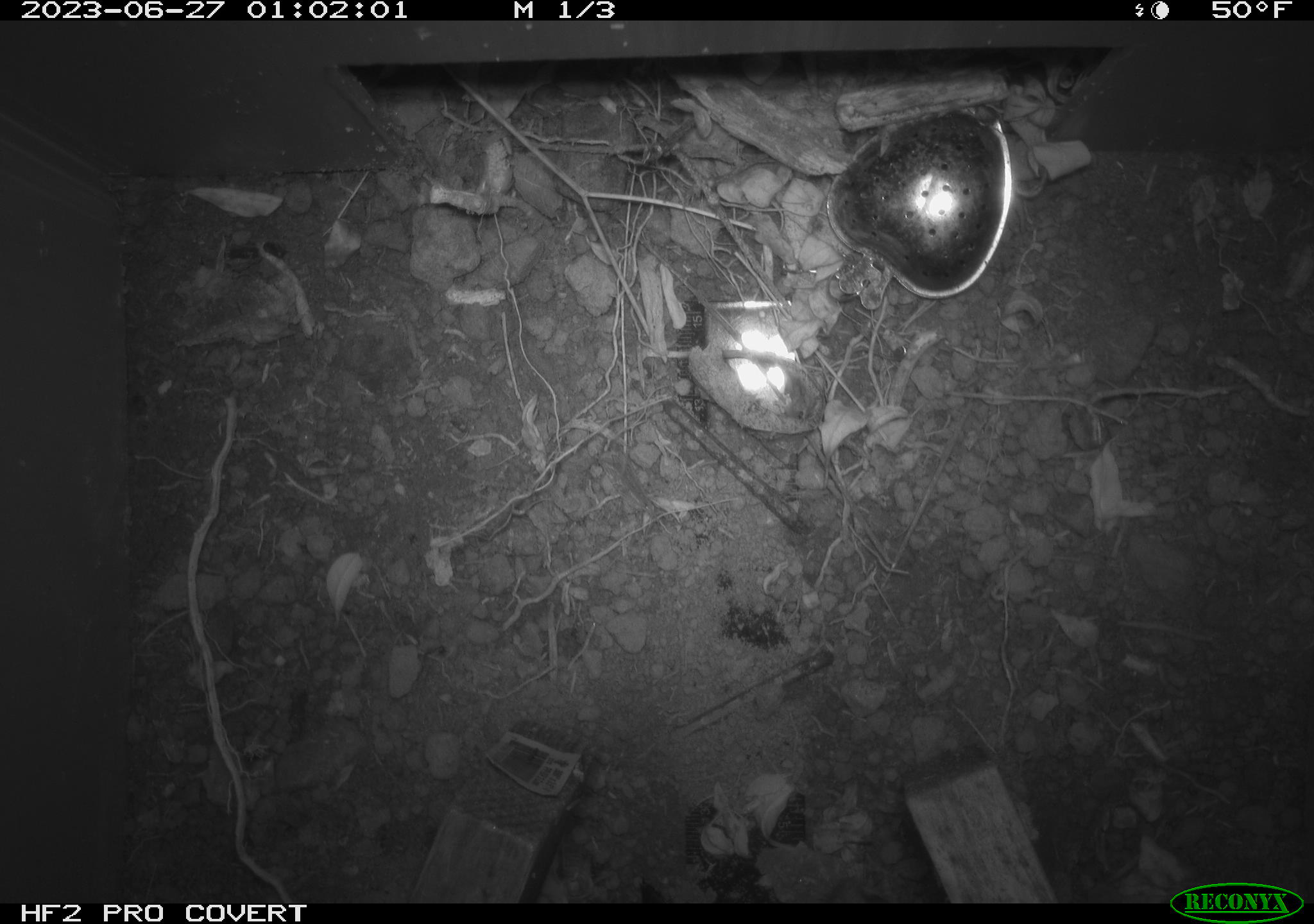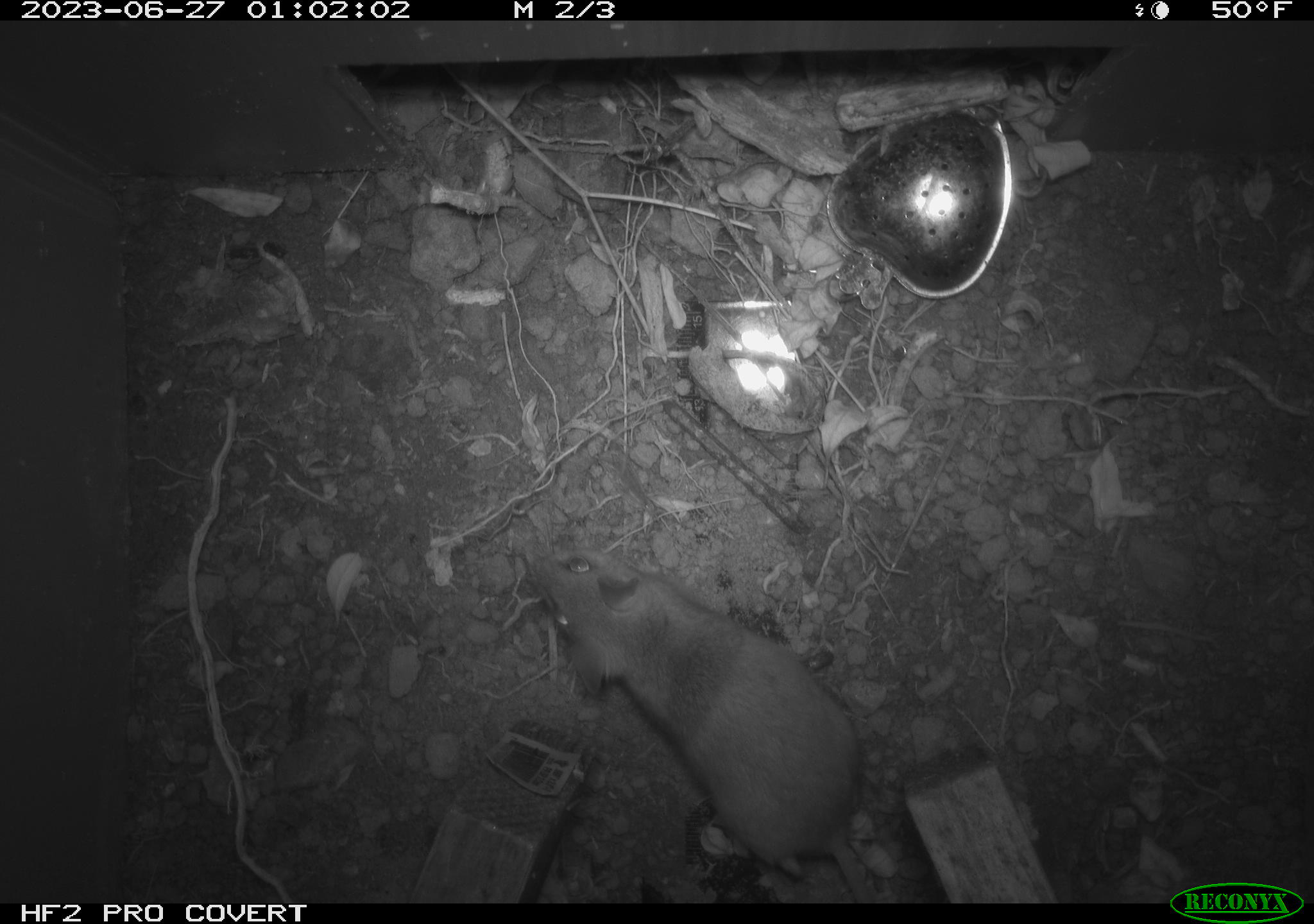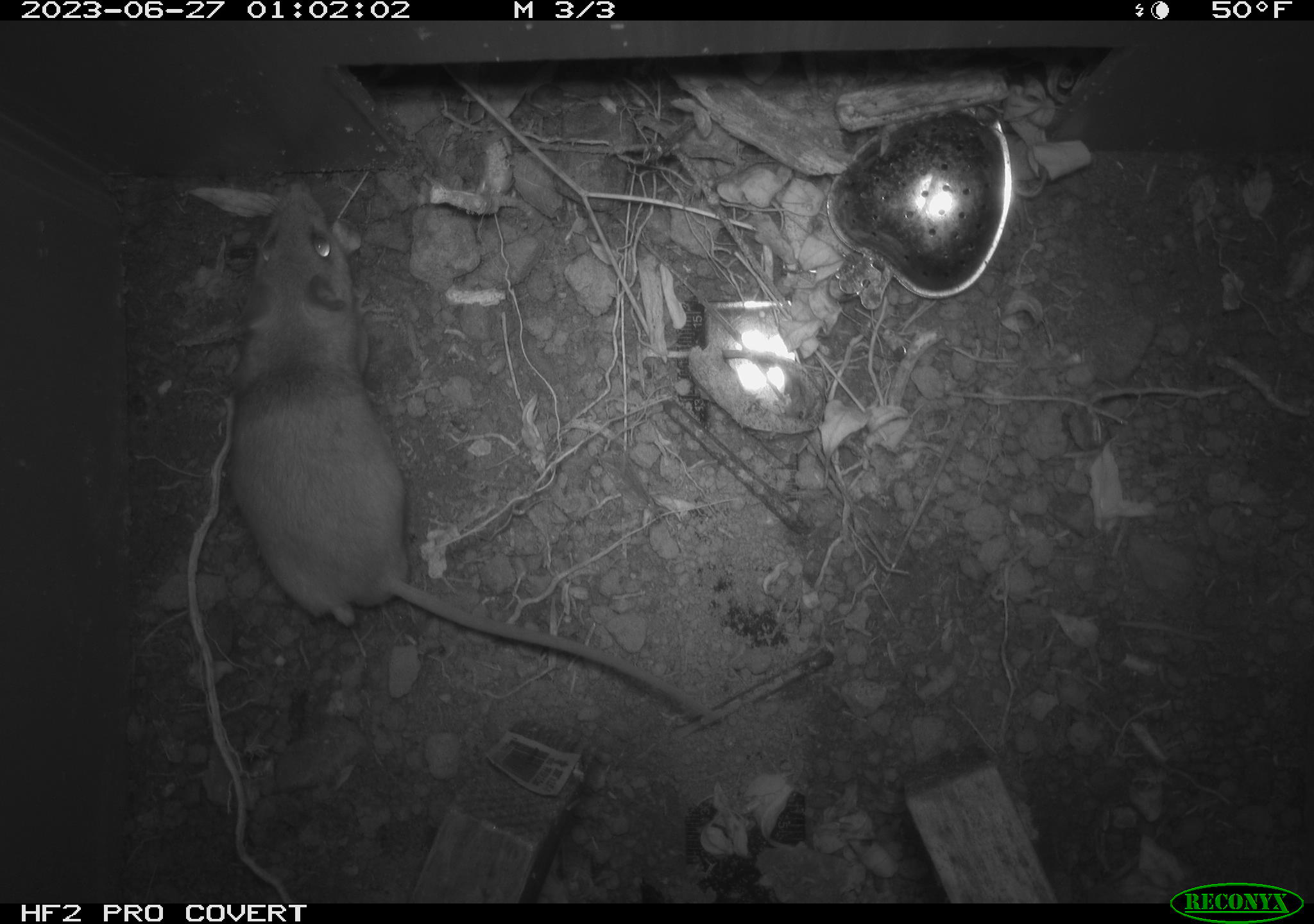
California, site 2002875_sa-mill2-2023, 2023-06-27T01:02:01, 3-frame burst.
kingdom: Animalia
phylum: Chordata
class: Mammalia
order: Rodentia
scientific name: Rodentia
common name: mouse species